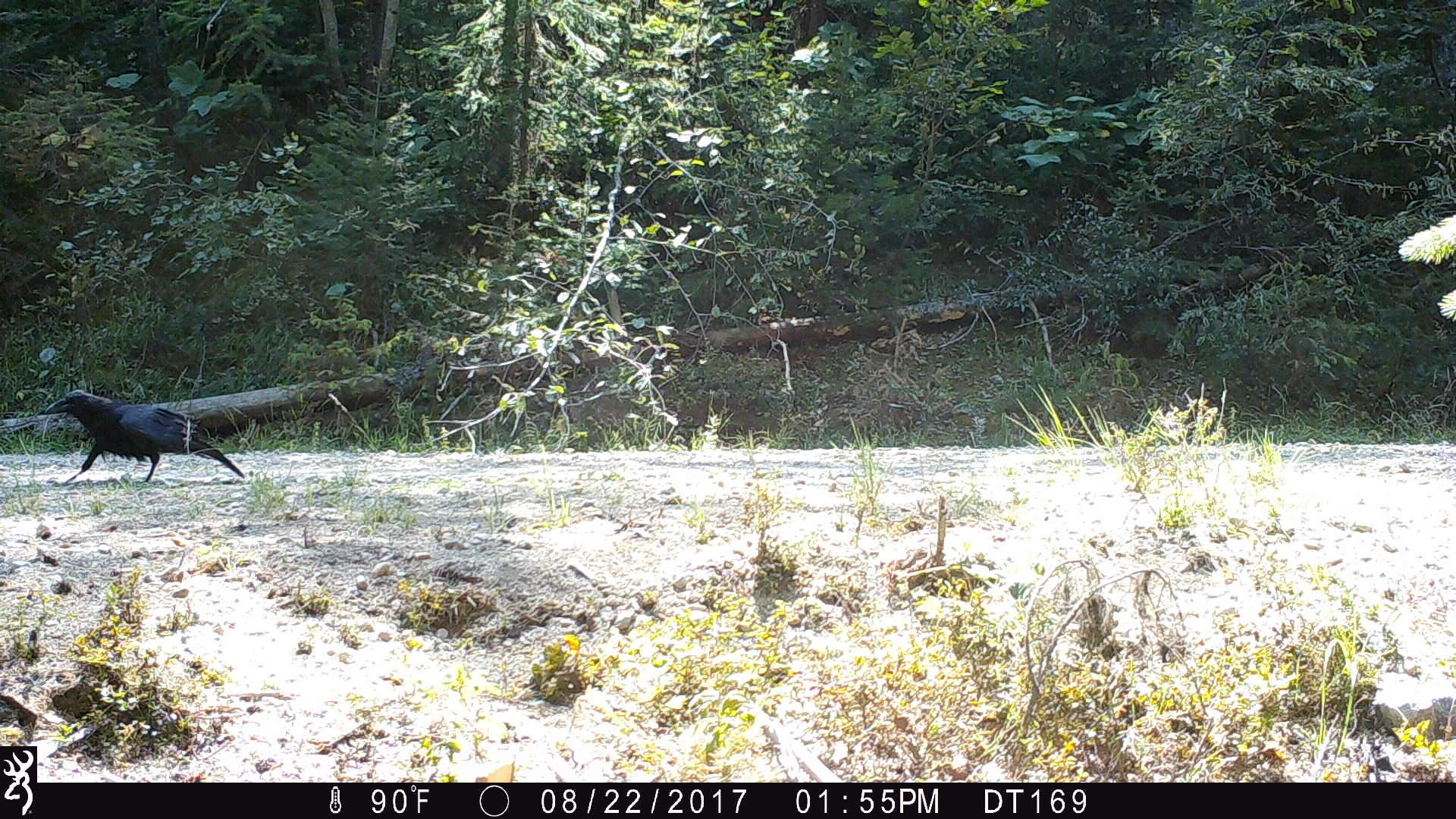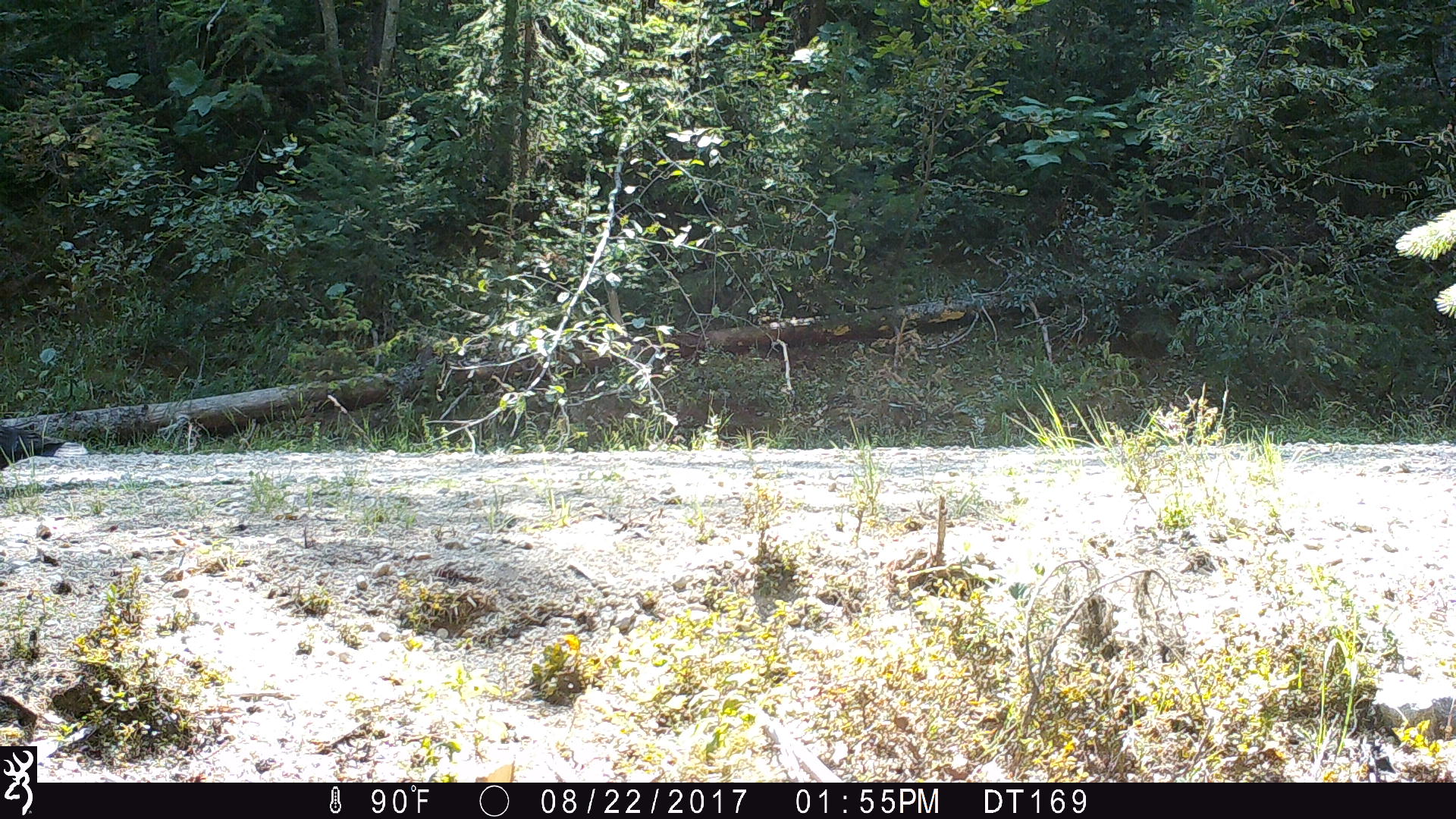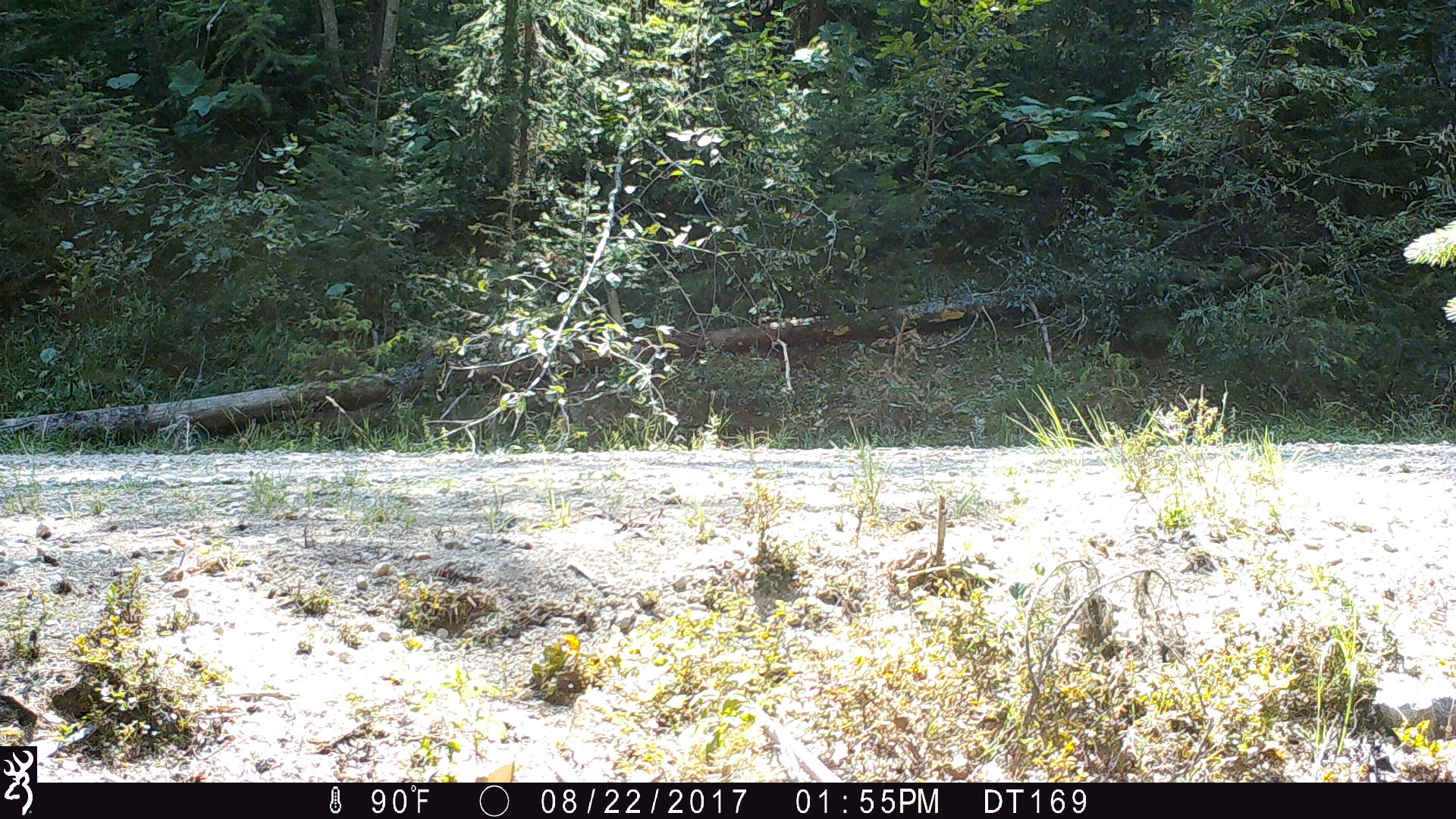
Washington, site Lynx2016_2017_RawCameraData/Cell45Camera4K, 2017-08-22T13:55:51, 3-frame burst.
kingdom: Animalia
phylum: Chordata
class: Aves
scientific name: Aves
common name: birds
Aves (birds). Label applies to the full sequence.